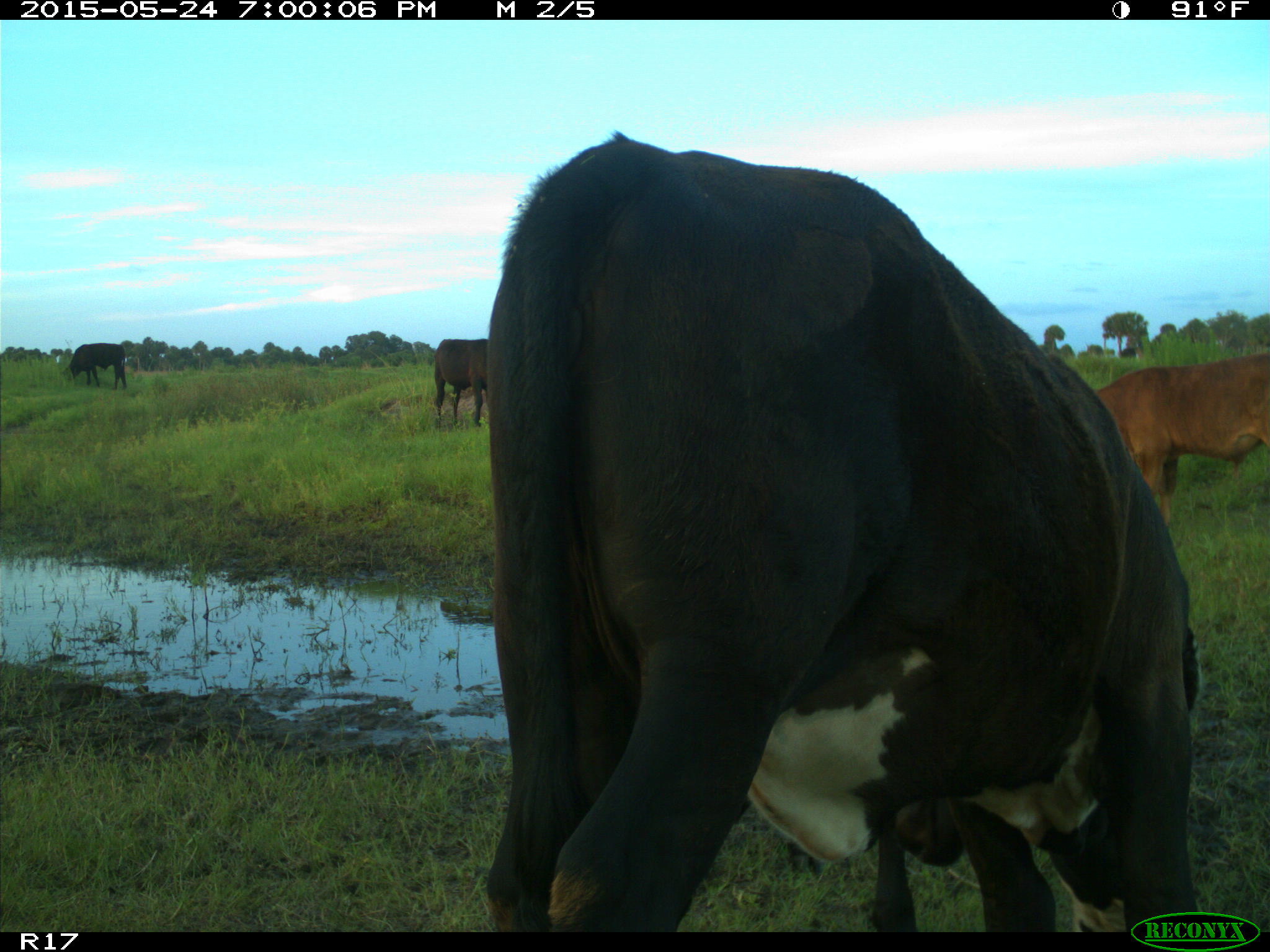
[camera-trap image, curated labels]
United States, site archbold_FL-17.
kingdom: Animalia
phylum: Chordata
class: Mammalia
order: Artiodactyla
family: Bovidae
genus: Bos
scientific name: Bos taurus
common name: domestic cow